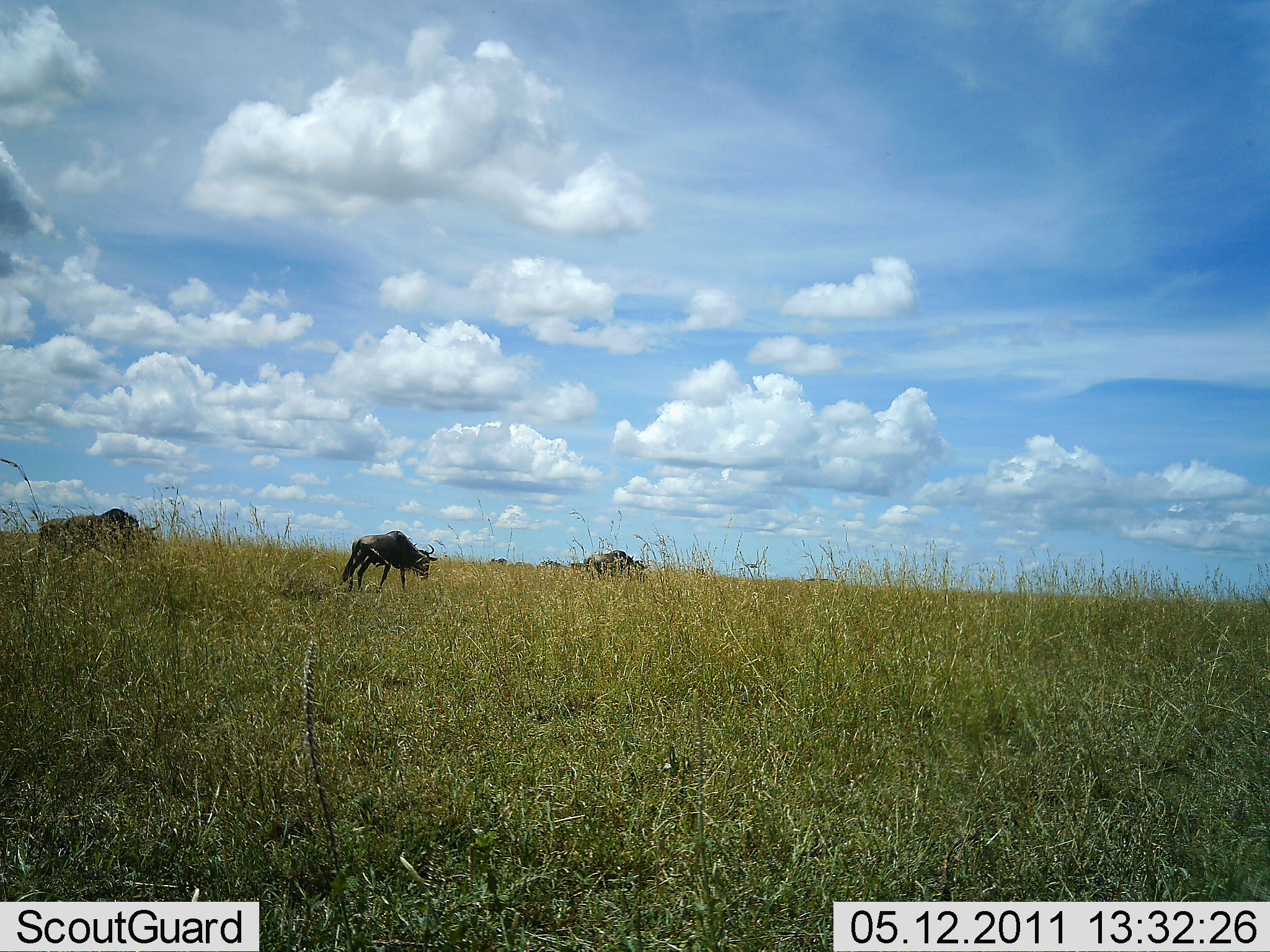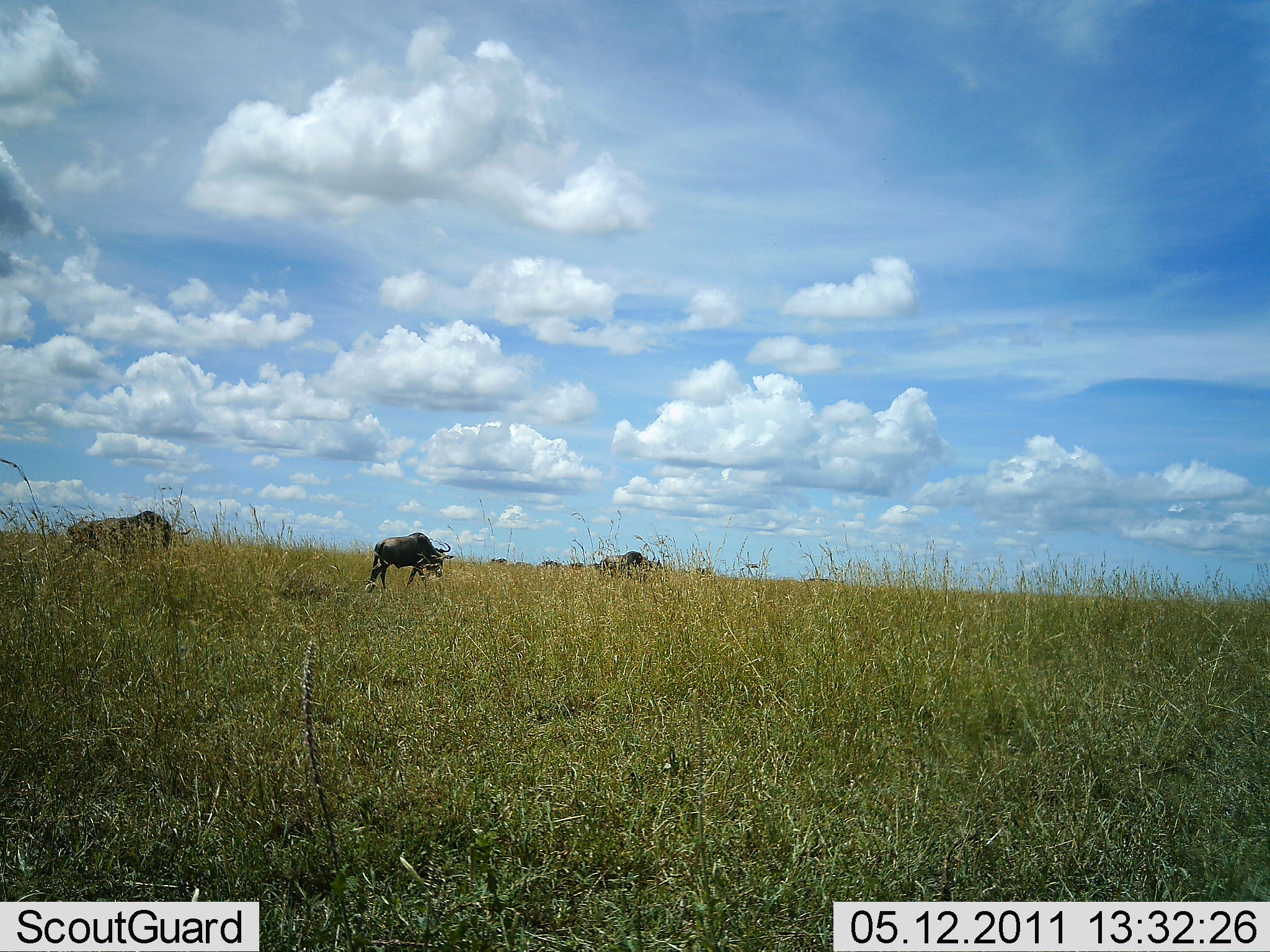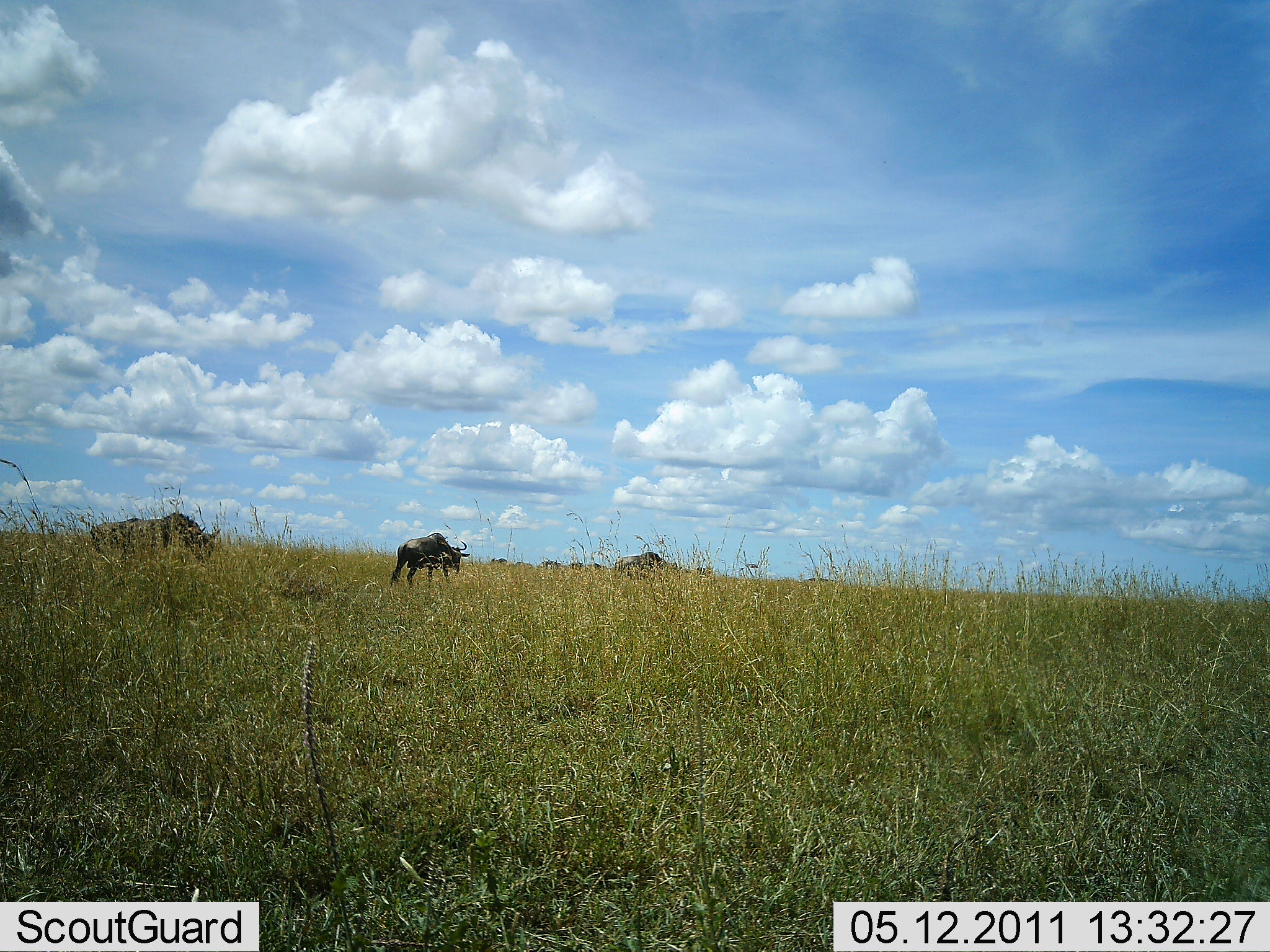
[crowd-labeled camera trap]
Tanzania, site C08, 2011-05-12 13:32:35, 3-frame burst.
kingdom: Animalia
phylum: Chordata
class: Mammalia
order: Artiodactyla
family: Bovidae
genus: Connochaetes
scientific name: Connochaetes taurinus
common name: blue wildebeest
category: wildebeest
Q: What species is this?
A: Wildebeest (blue wildebeest) (Connochaetes taurinus).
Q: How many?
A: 3.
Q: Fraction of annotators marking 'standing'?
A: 8%.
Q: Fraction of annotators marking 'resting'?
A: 0%.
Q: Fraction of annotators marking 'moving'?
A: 83%.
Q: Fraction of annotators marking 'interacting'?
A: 0%.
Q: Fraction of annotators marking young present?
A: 0%.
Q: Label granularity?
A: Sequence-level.